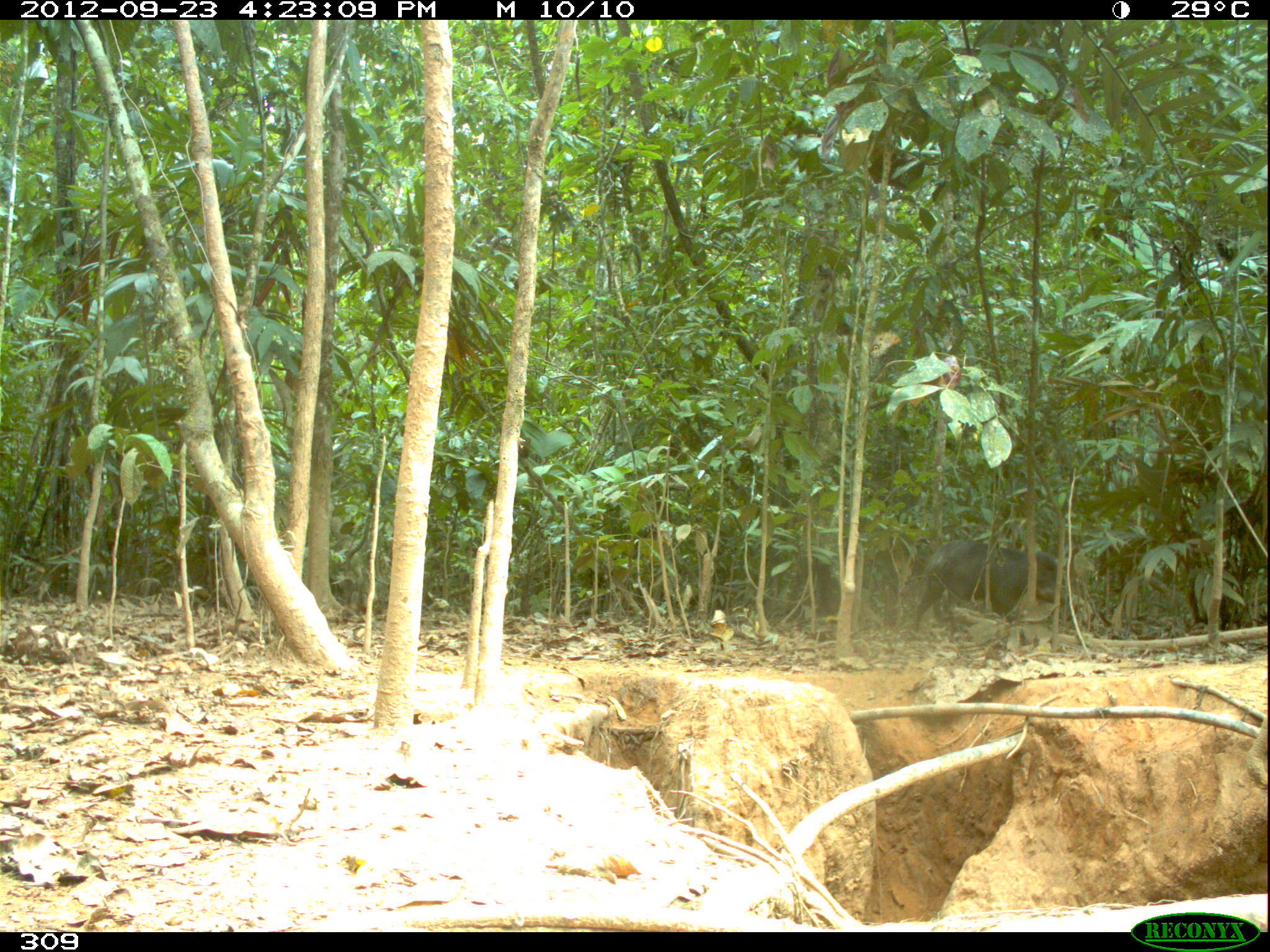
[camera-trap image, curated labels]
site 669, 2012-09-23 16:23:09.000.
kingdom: Animalia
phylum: Chordata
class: Mammalia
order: Artiodactyla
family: Tayassuidae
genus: Tayassu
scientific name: Tayassu pecari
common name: white-lipped peccary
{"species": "Tayassu pecari (white-lipped peccary)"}